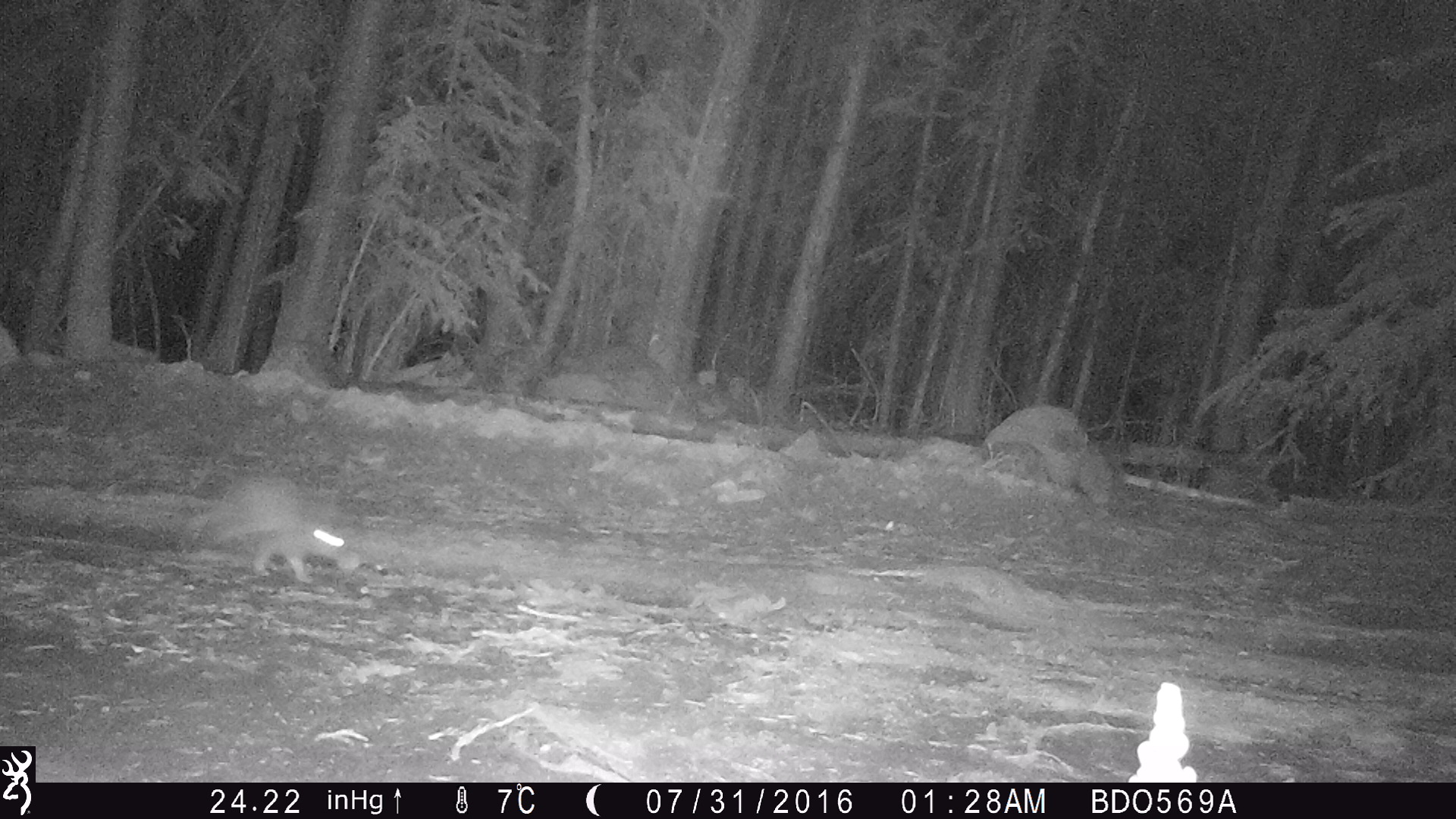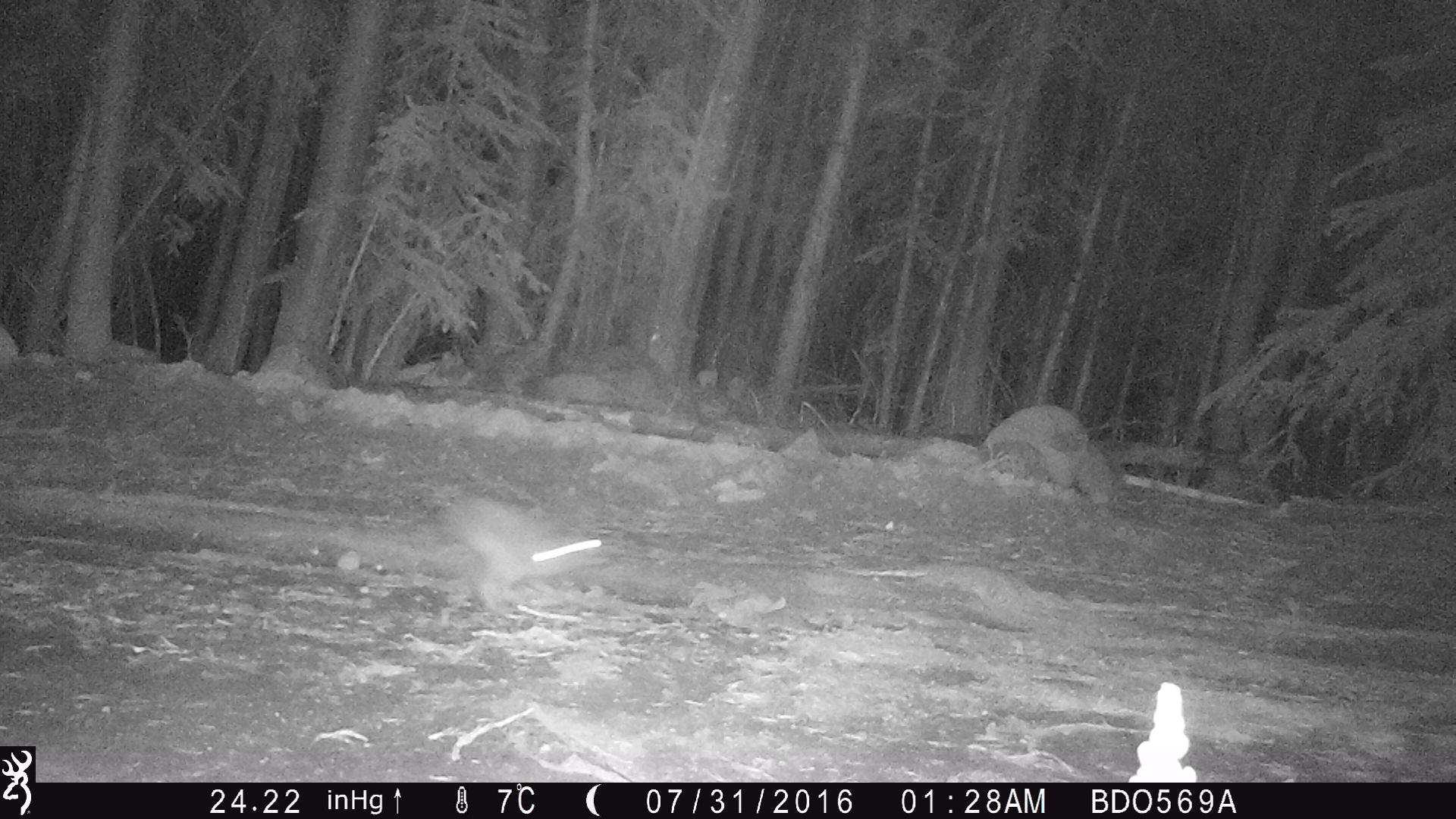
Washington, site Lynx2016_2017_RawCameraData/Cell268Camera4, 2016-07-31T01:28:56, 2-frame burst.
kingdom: Animalia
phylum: Chordata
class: Mammalia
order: Lagomorpha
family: Leporidae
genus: Lepus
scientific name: Lepus americanus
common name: snowshoe hare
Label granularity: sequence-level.